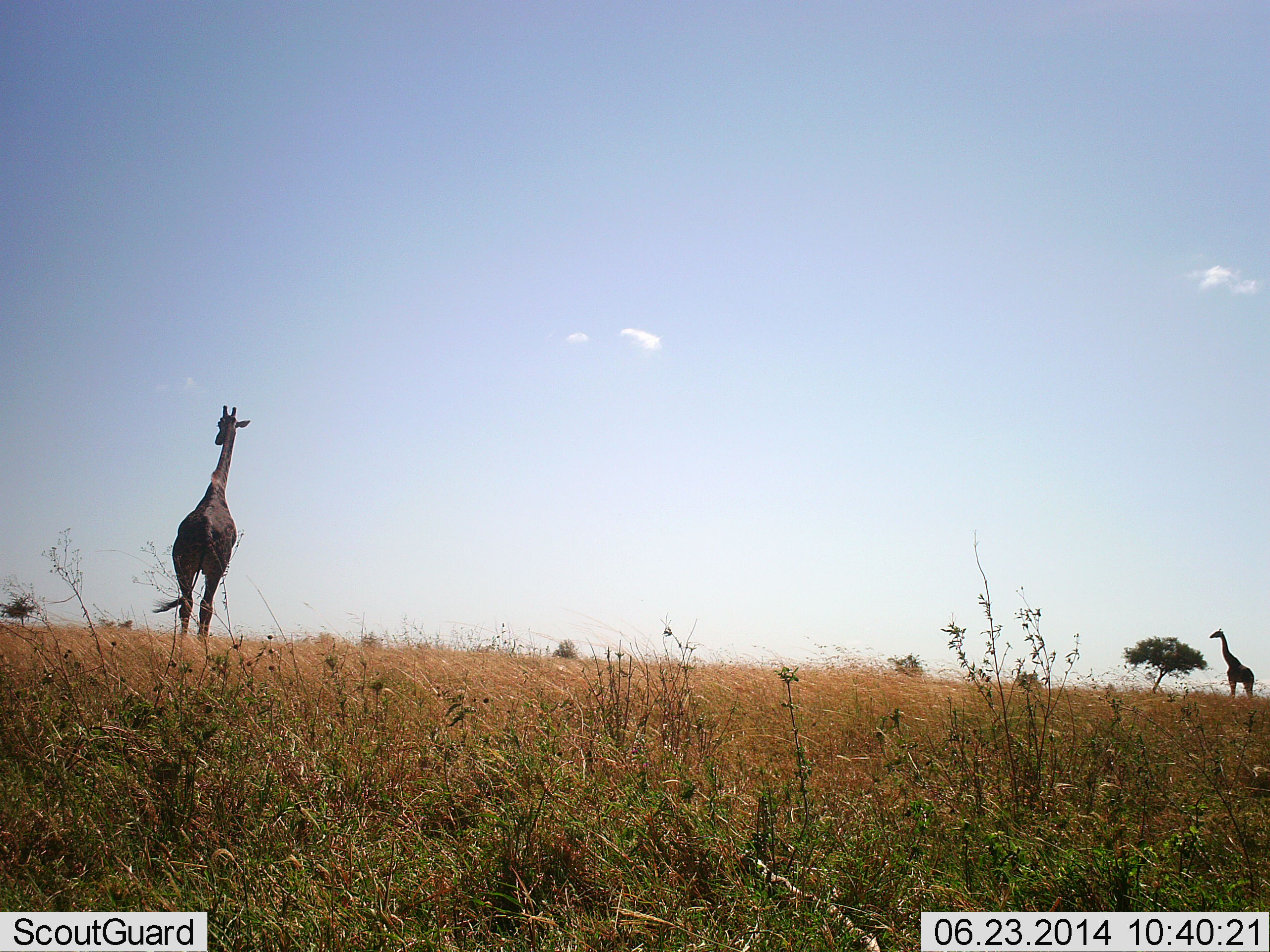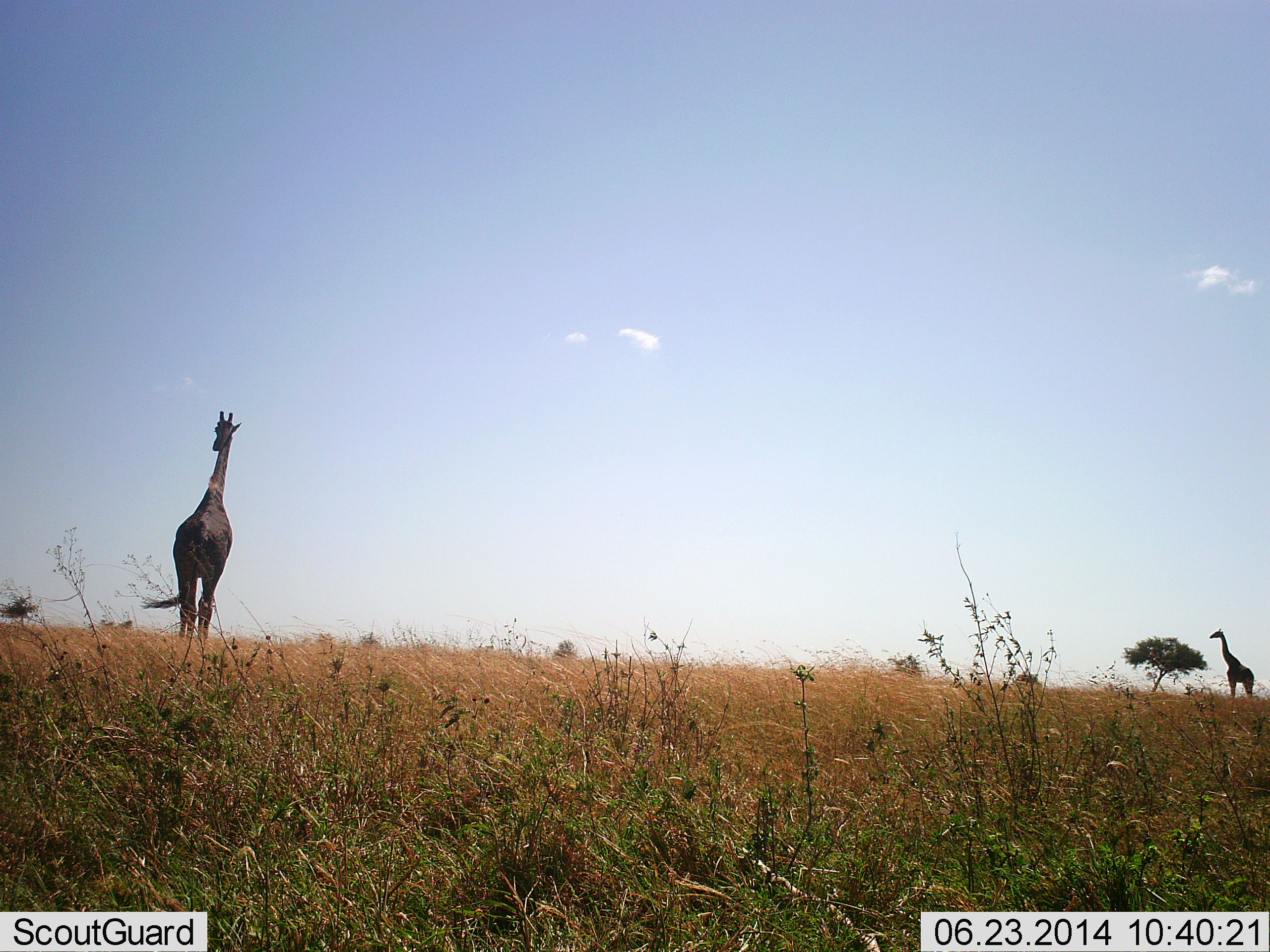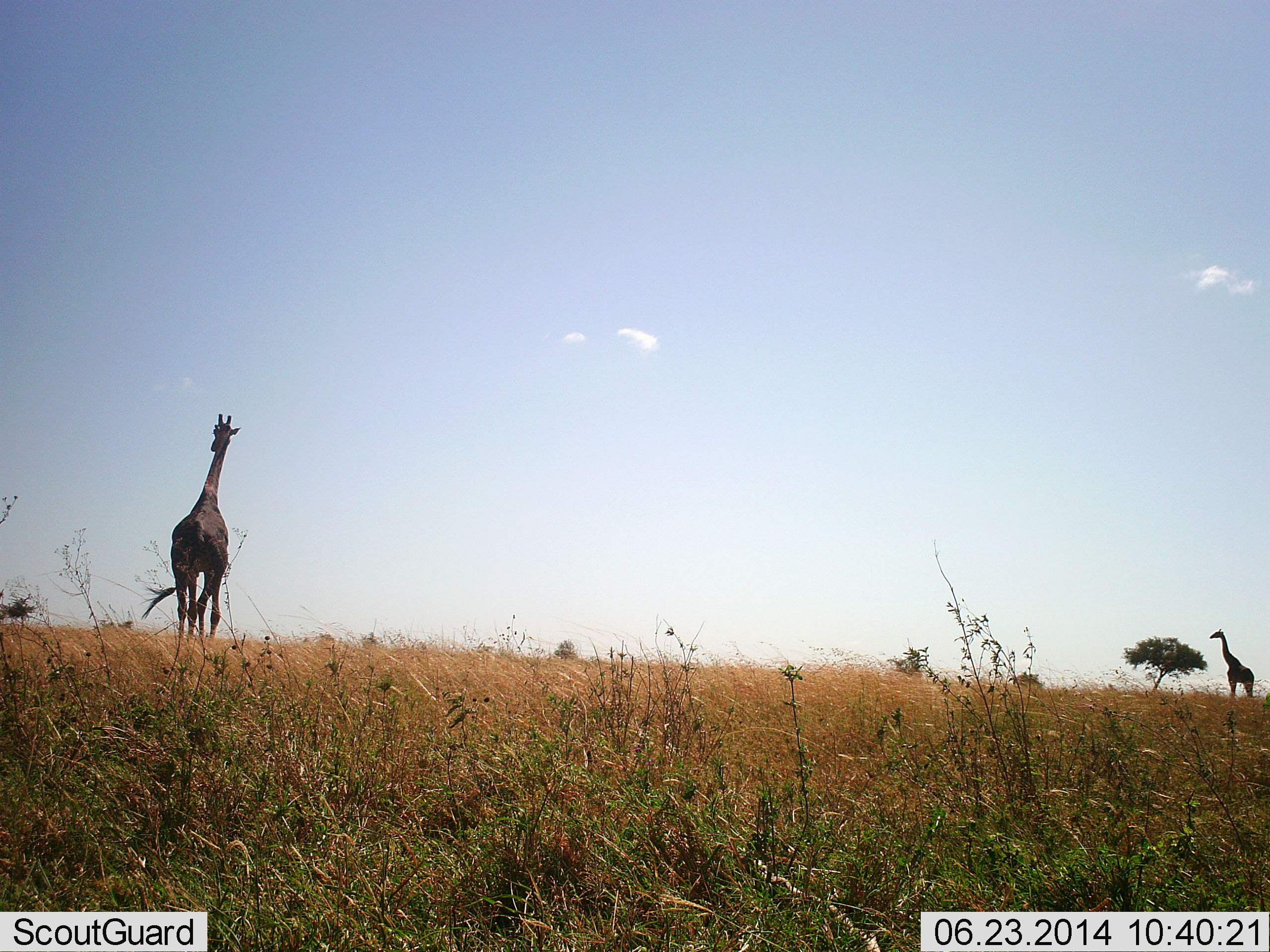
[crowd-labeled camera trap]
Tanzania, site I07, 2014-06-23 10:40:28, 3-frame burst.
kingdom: Animalia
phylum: Chordata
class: Mammalia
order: Artiodactyla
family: Giraffidae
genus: Giraffa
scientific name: Giraffa camelopardalis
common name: giraffe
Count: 2.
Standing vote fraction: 80%.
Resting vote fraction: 10%.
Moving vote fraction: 50%.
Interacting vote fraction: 0%.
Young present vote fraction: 0%.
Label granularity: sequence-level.